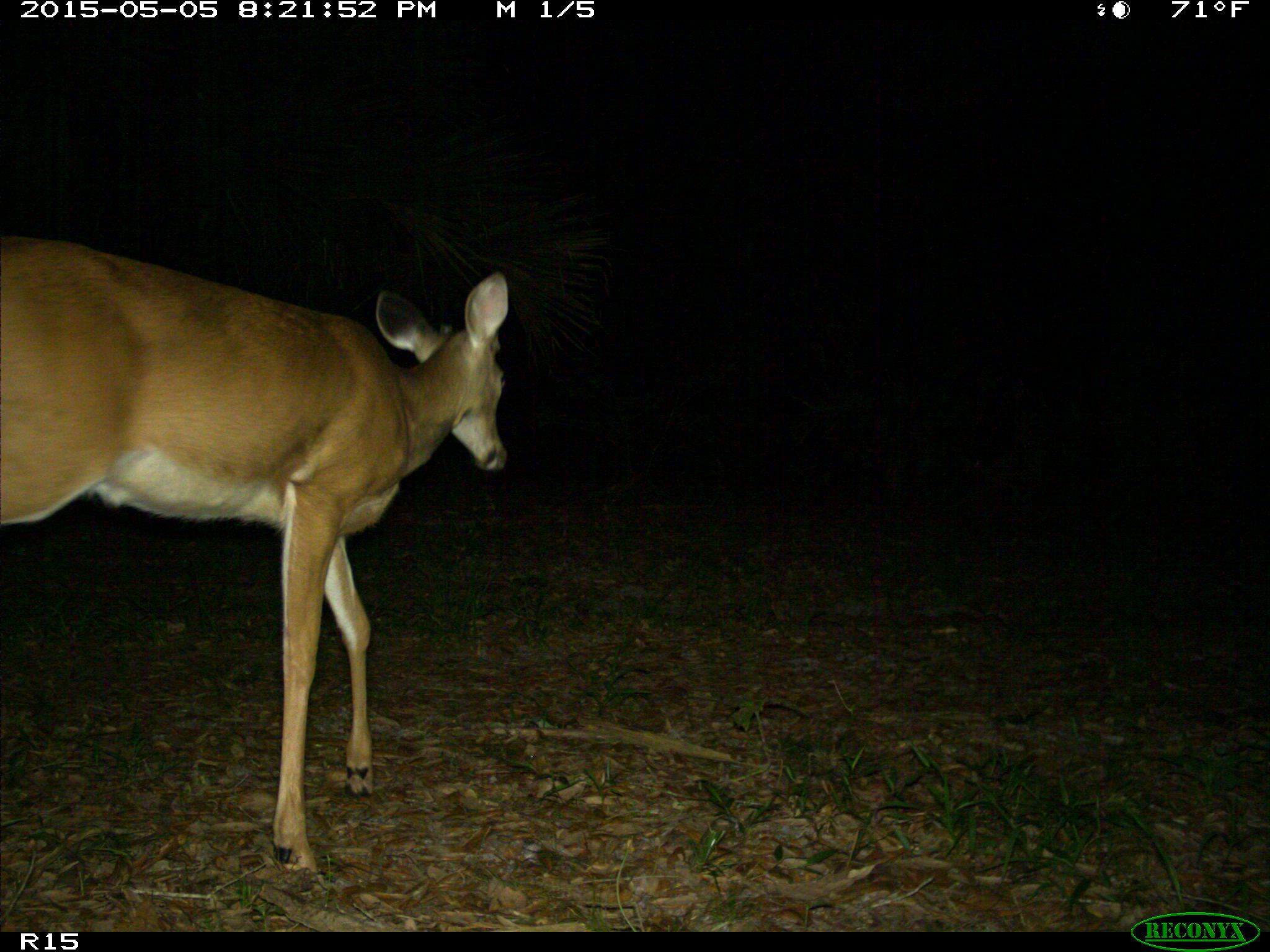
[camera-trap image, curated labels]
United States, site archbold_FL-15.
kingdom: Animalia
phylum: Chordata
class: Mammalia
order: Artiodactyla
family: Cervidae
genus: Odocoileus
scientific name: Odocoileus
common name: deer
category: unidentified deer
Unidentified deer (deer) (Odocoileus).